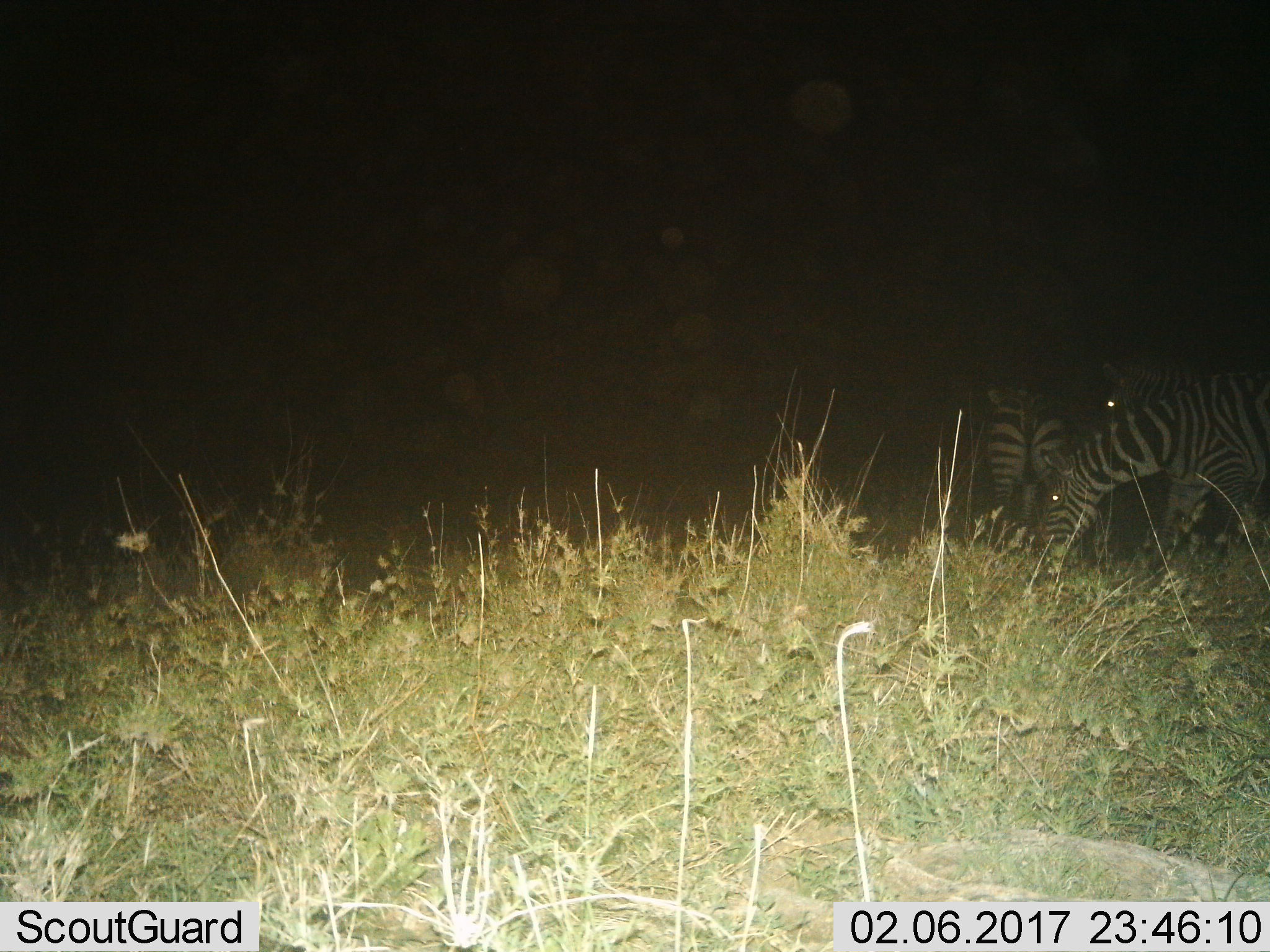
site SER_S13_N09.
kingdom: Animalia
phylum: Chordata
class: Mammalia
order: Perissodactyla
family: Equidae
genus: Equus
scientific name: Equus quagga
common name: plains zebra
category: zebraplains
Zebraplains (plains zebra) (Equus quagga), count 3. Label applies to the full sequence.